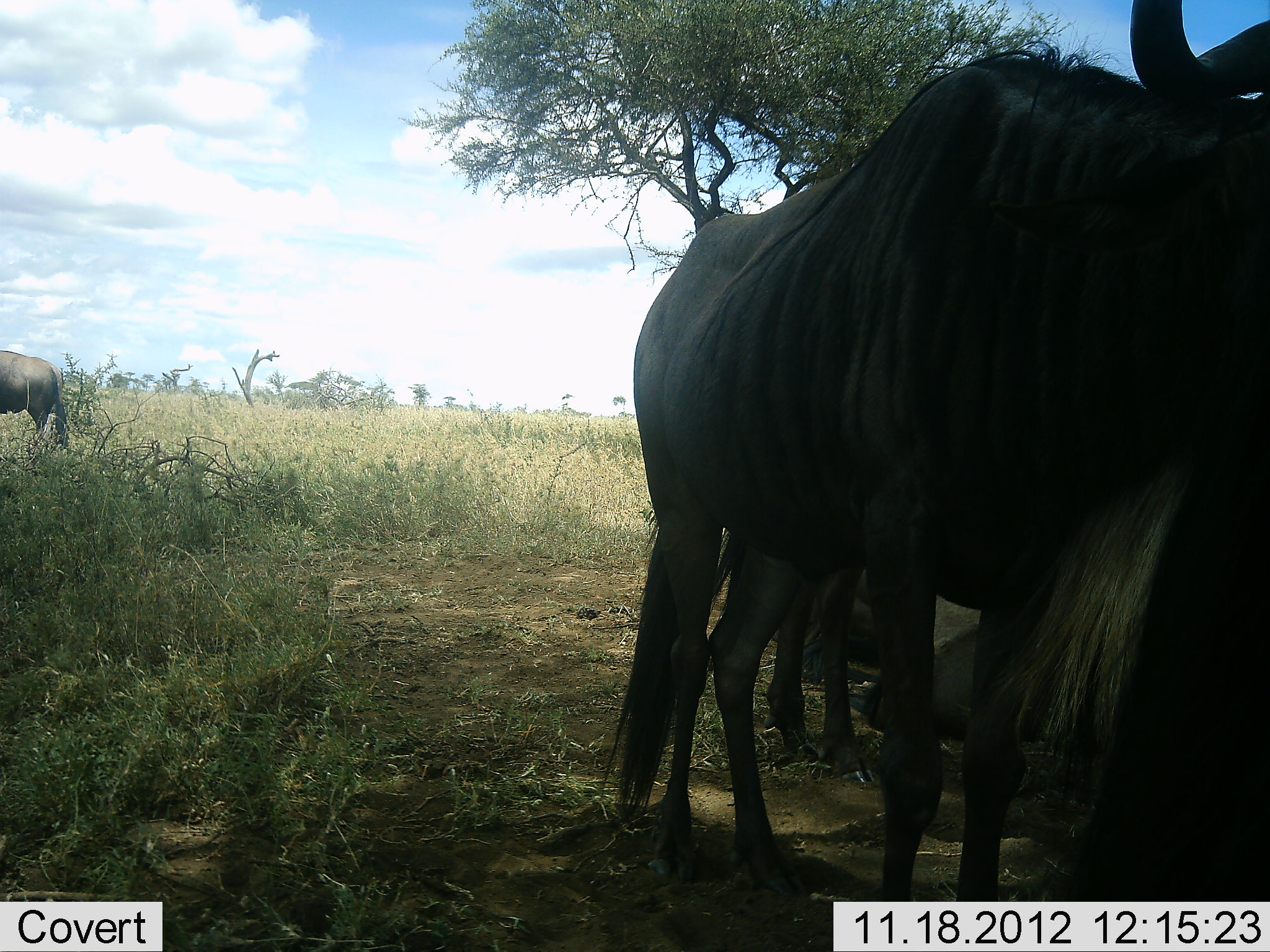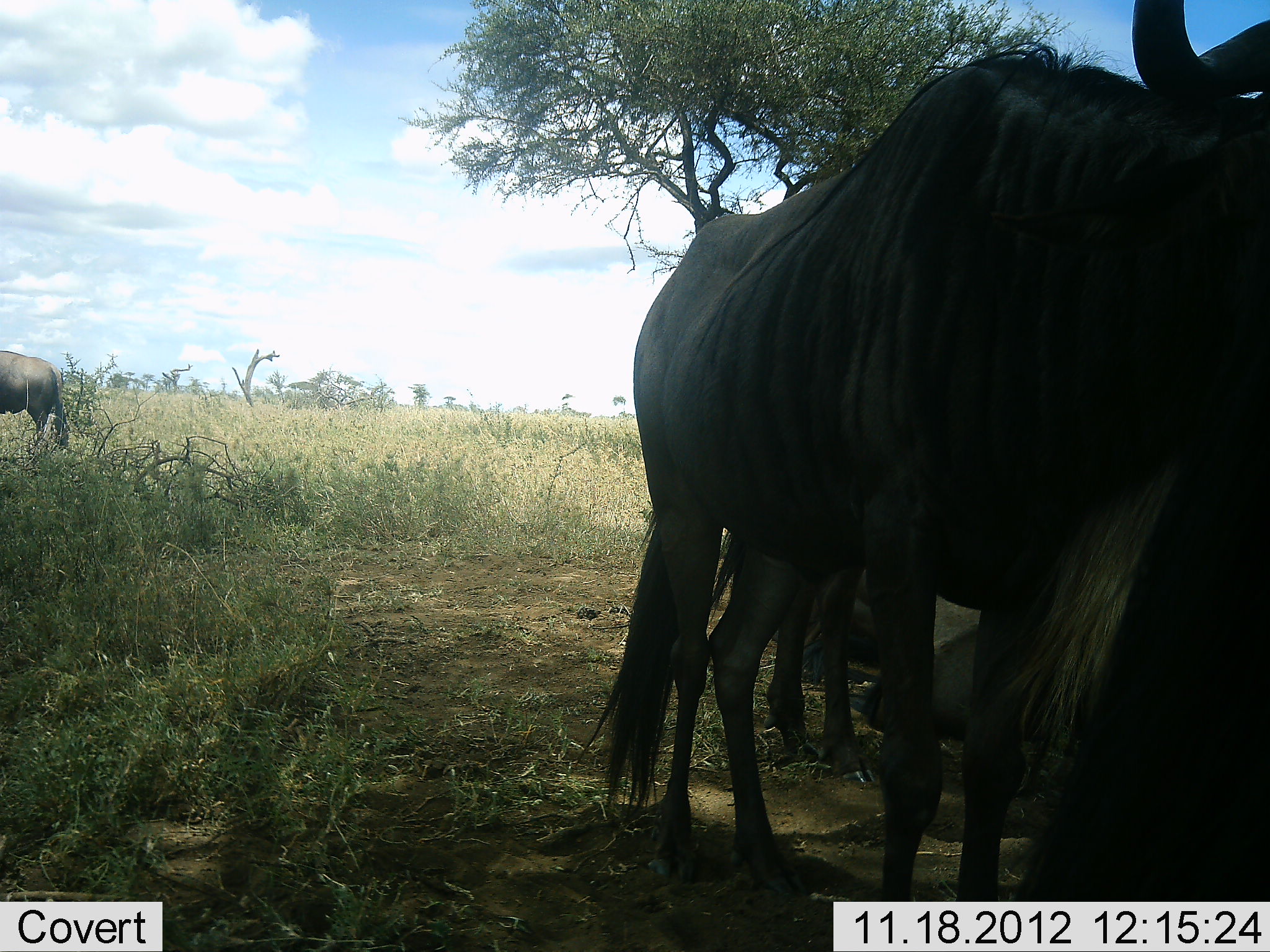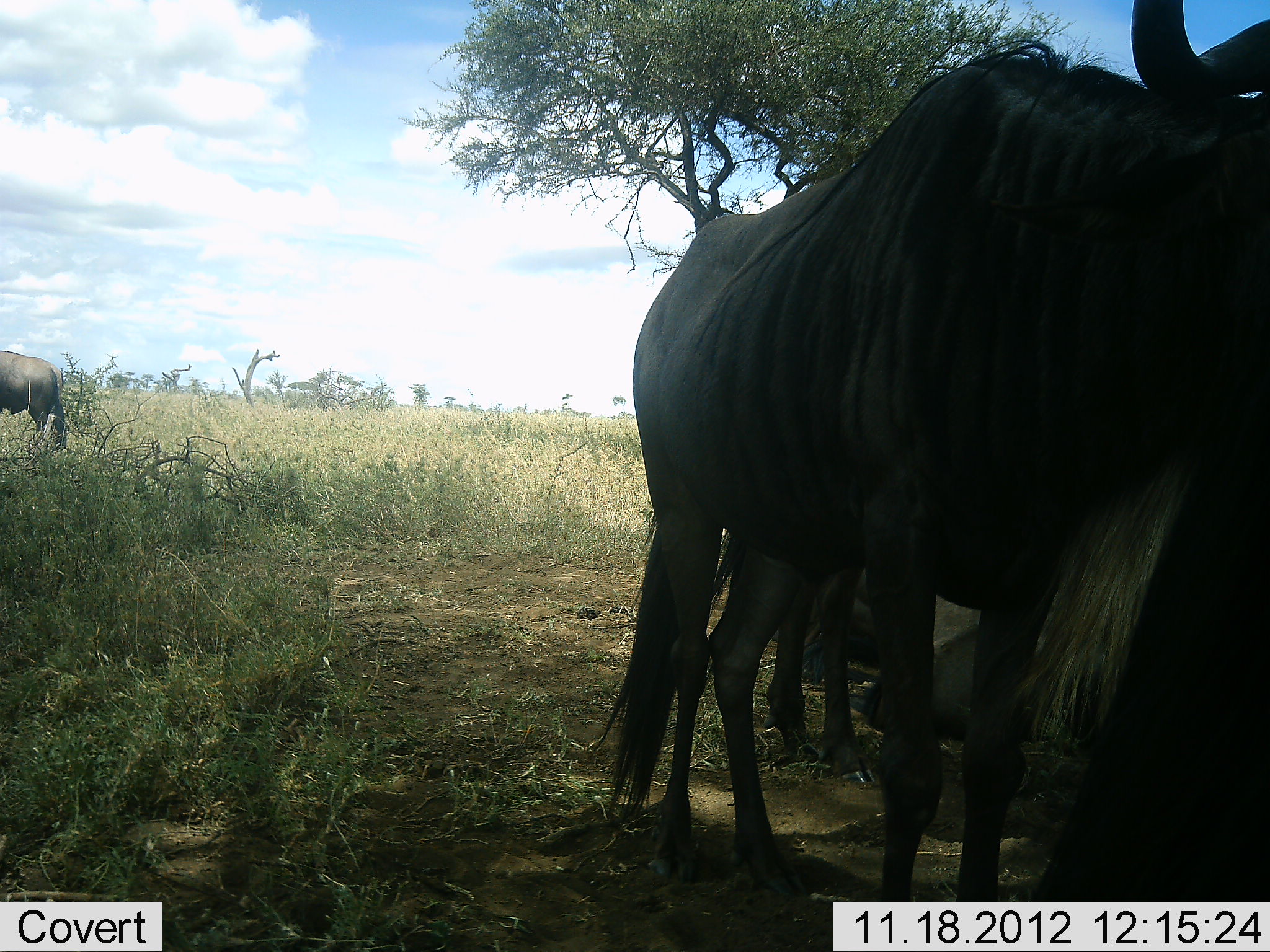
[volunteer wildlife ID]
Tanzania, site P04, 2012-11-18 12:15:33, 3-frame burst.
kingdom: Animalia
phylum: Chordata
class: Mammalia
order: Artiodactyla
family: Bovidae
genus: Connochaetes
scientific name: Connochaetes taurinus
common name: blue wildebeest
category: wildebeest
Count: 3.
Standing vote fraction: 90%.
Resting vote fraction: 30%.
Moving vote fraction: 0%.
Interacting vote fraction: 10%.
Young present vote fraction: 0%.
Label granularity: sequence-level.